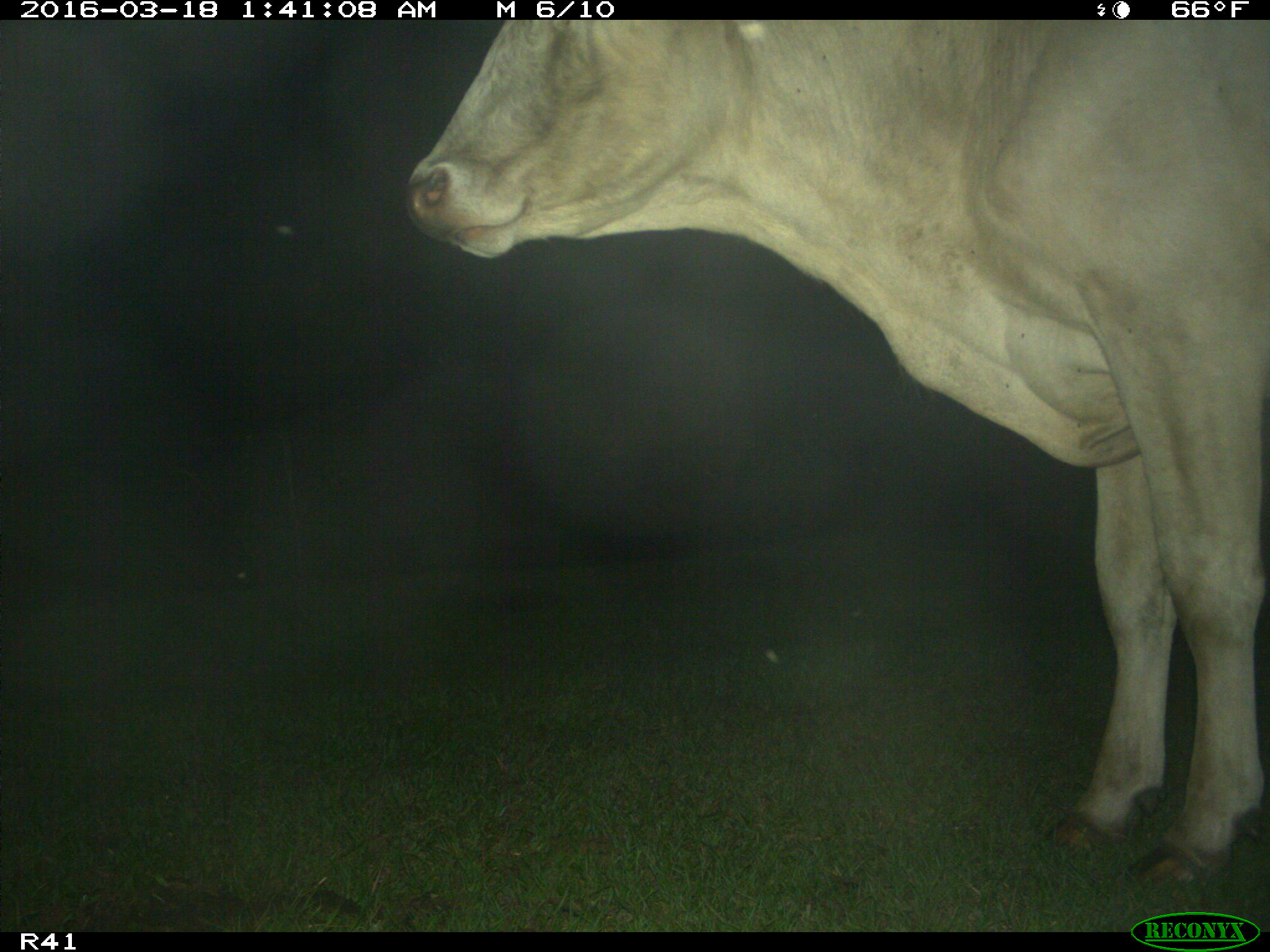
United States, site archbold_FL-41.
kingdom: Animalia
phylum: Chordata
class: Mammalia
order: Artiodactyla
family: Bovidae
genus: Bos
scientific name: Bos taurus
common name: domestic cow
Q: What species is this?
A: Bos taurus (domestic cow).